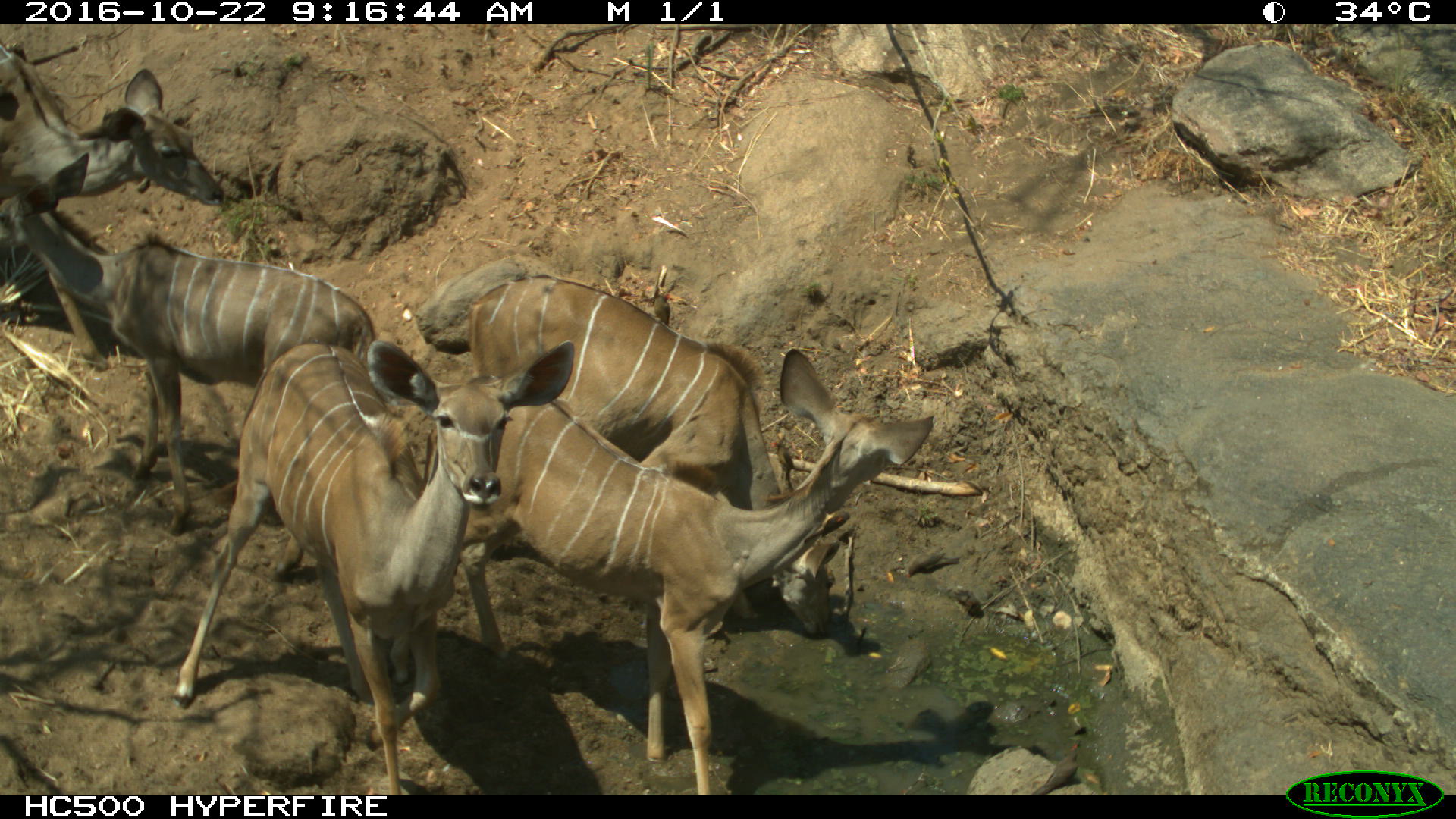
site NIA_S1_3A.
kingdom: Animalia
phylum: Chordata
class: Mammalia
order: Artiodactyla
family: Bovidae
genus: Tragelaphus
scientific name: Tragelaphus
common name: kudu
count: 5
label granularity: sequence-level